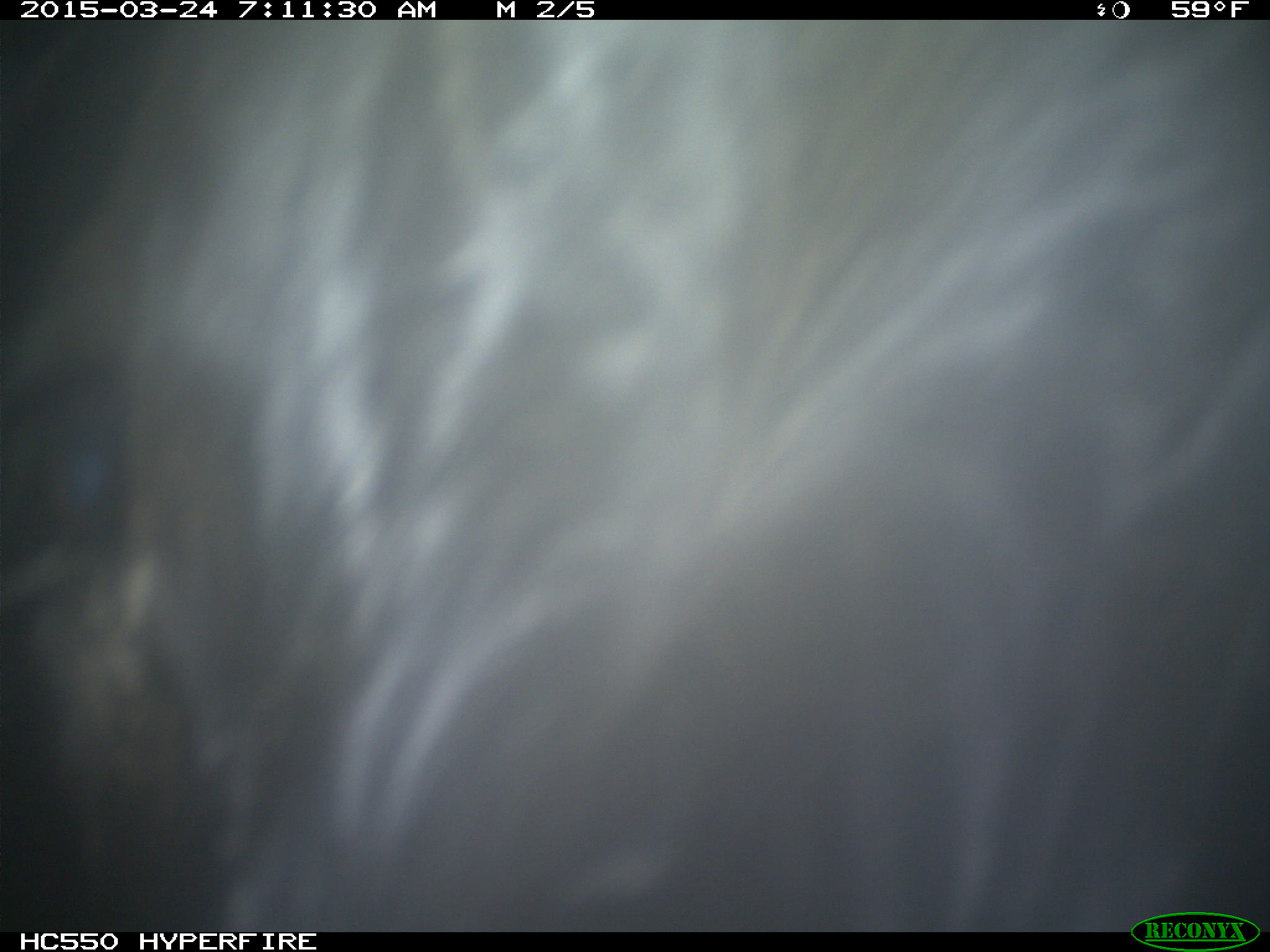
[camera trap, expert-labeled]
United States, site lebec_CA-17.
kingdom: Animalia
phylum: Chordata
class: Mammalia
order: Artiodactyla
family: Bovidae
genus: Bos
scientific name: Bos taurus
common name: domestic cow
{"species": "Bos taurus (domestic cow)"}